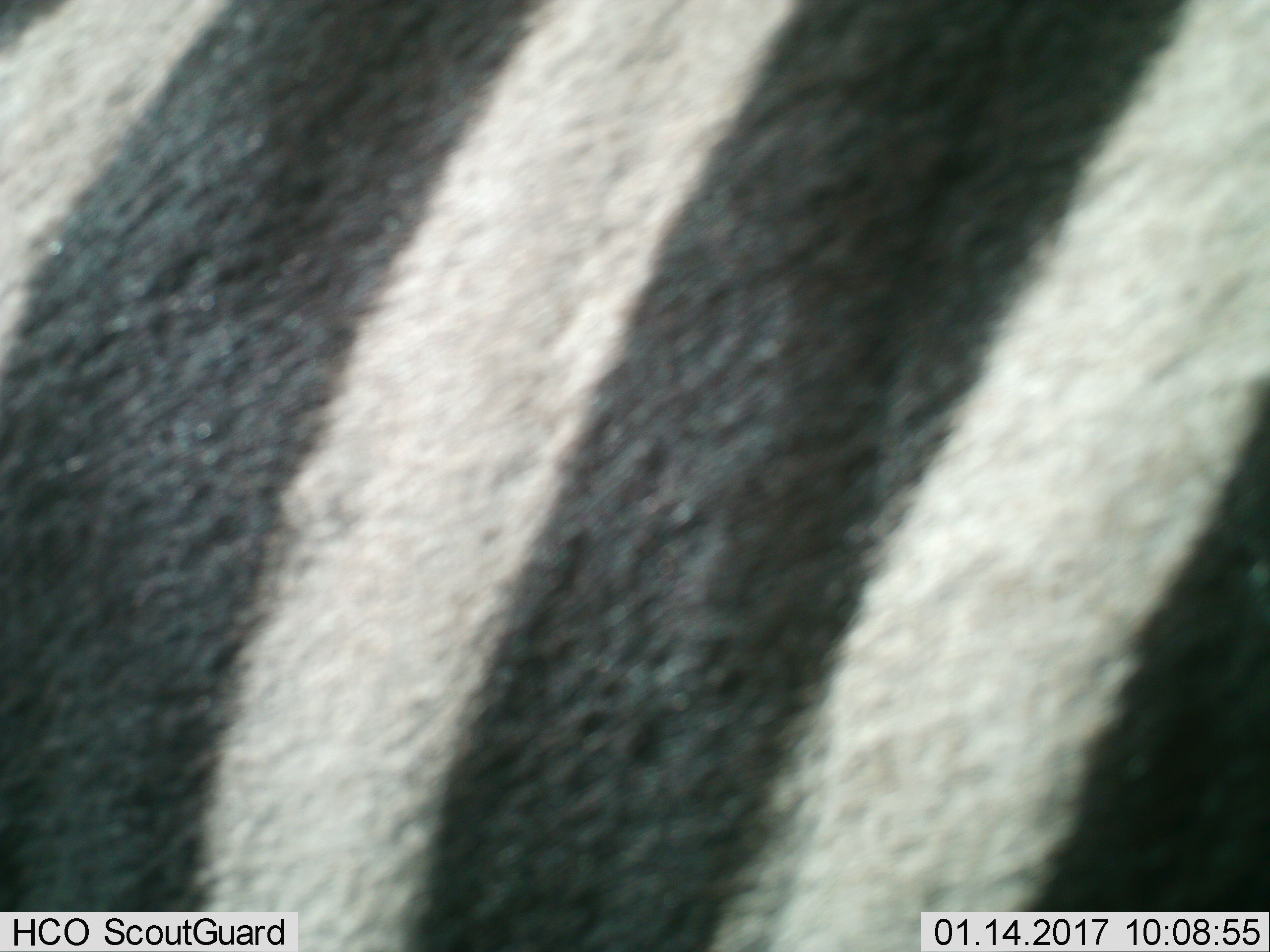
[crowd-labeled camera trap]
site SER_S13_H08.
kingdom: Animalia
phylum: Chordata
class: Mammalia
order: Perissodactyla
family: Equidae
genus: Equus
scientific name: Equus quagga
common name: plains zebra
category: zebraplains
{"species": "zebraplains (plains zebra) (Equus quagga)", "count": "1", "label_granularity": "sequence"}